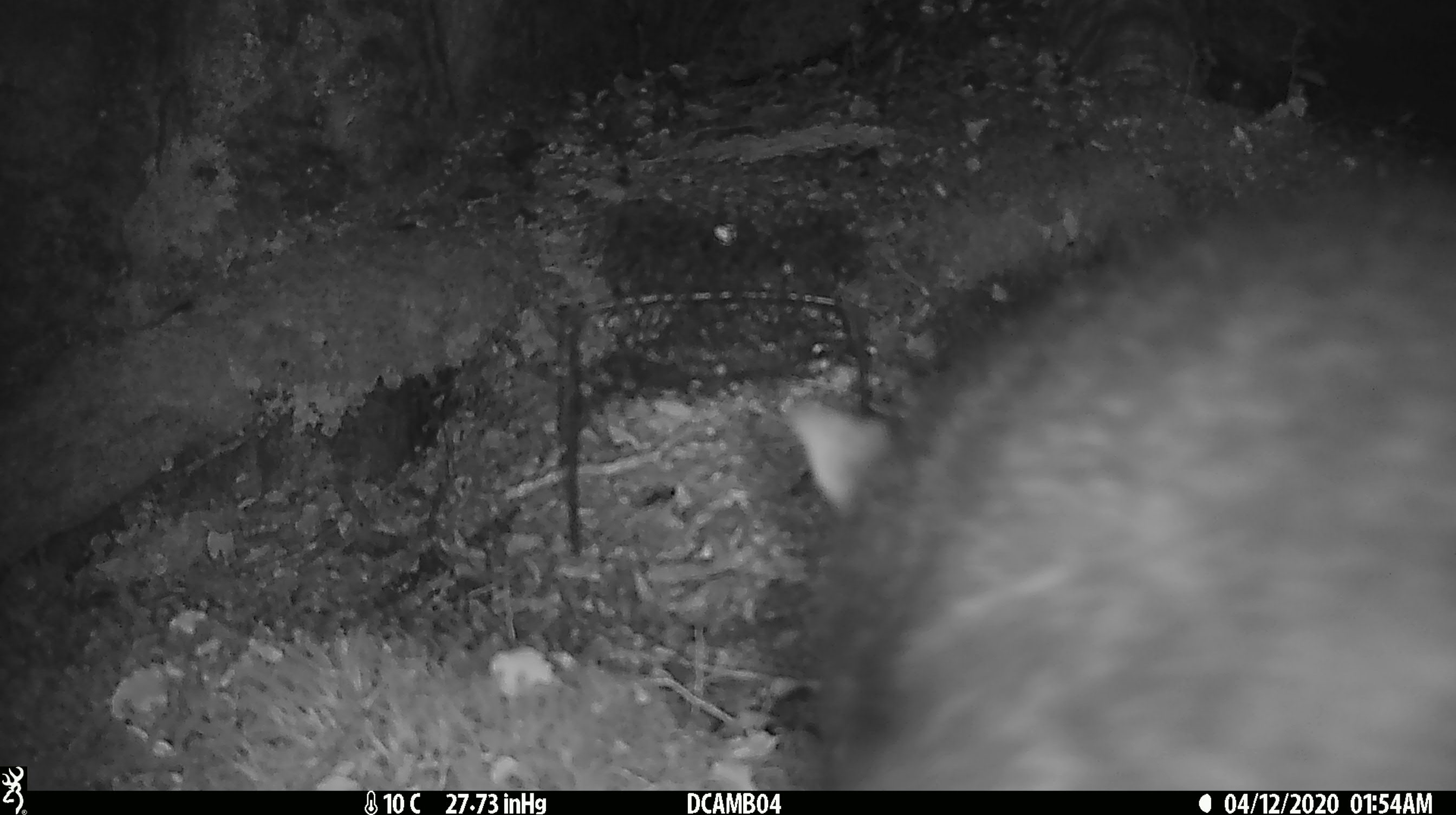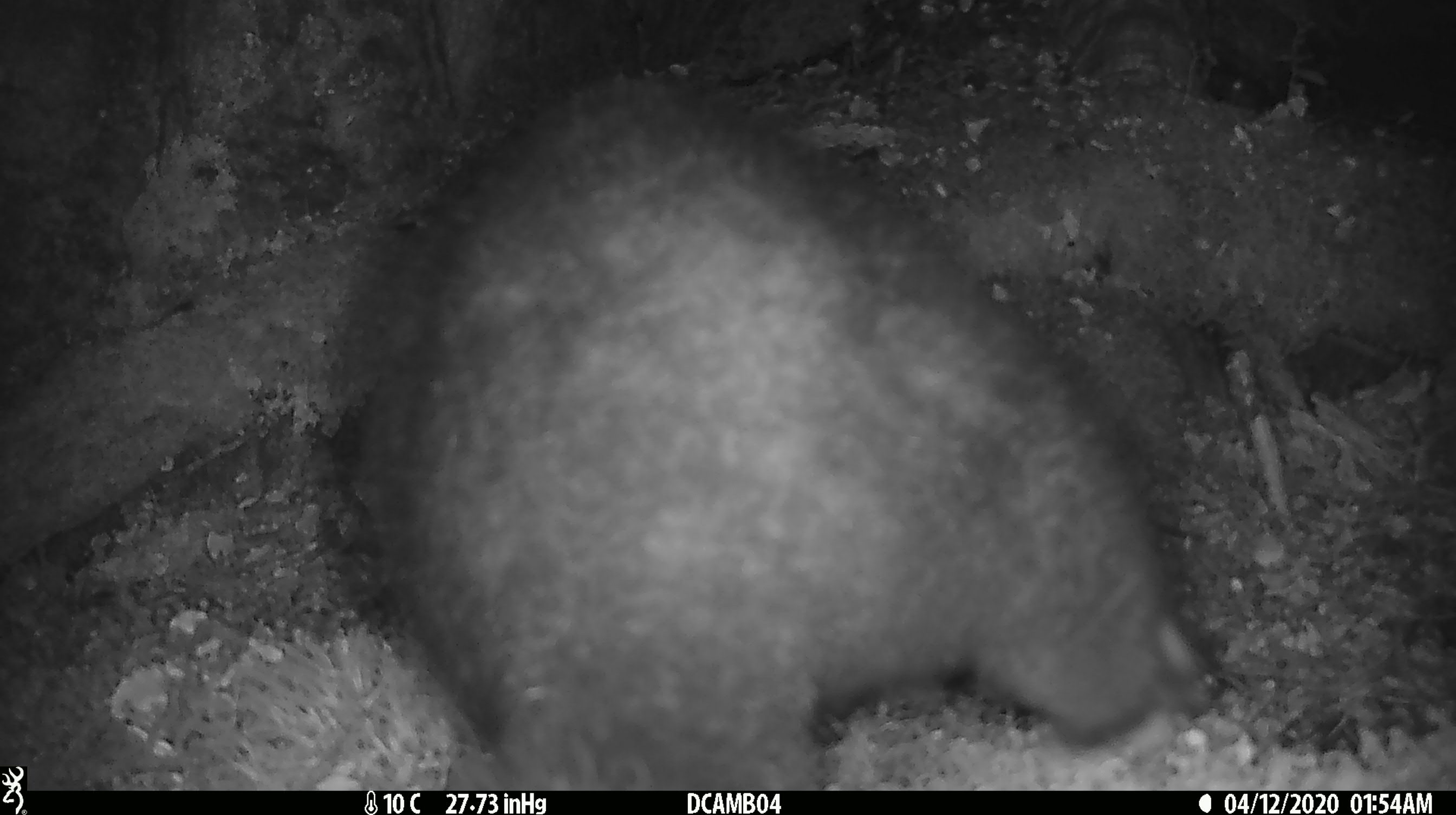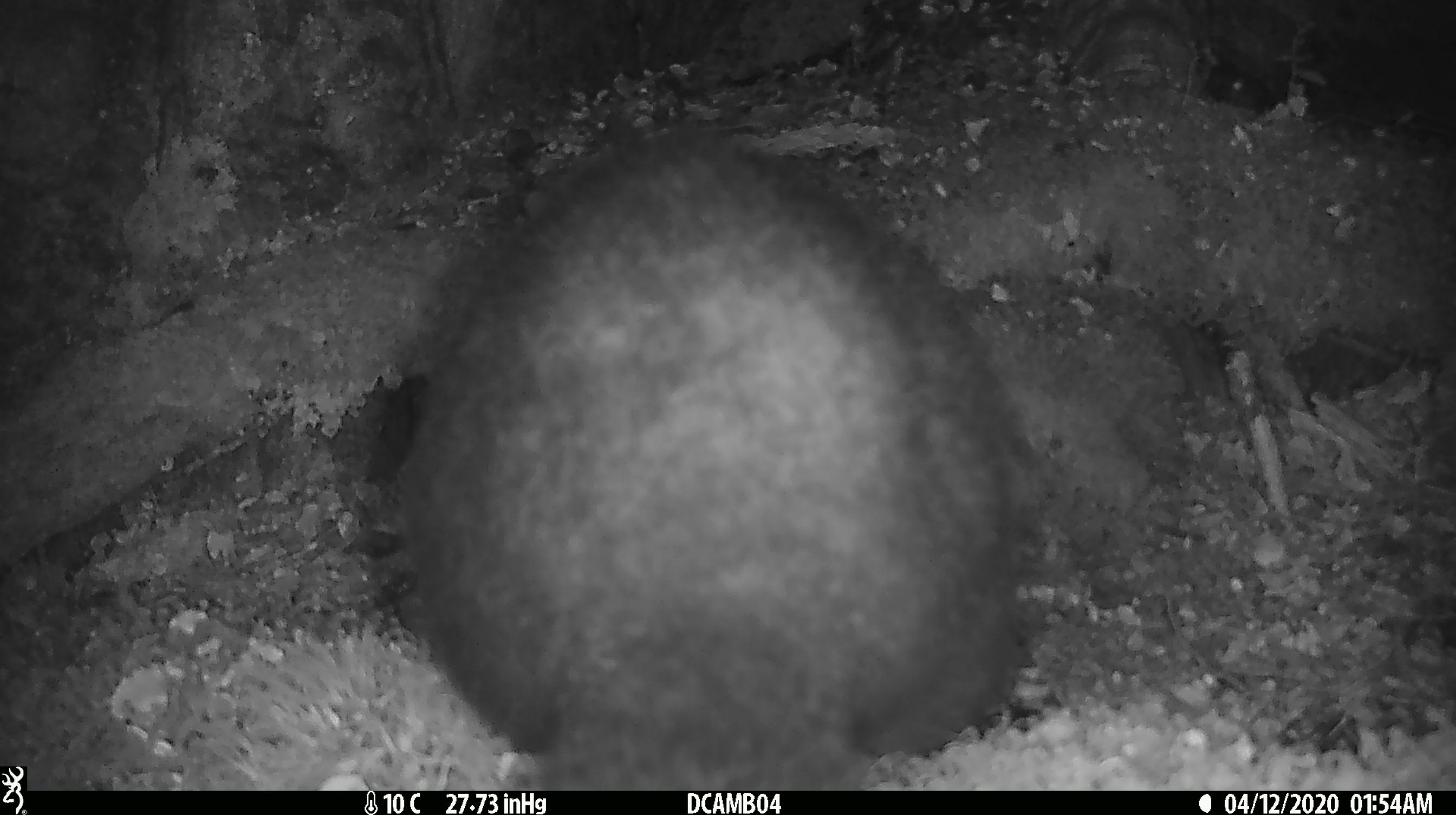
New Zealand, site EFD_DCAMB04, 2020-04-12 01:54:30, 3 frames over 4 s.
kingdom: Animalia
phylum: Chordata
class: Mammalia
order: Diprotodontia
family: Phalangeridae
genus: Trichosurus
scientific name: Trichosurus vulpecula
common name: common brushtail possum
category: possum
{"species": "possum (common brushtail possum) (Trichosurus vulpecula)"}